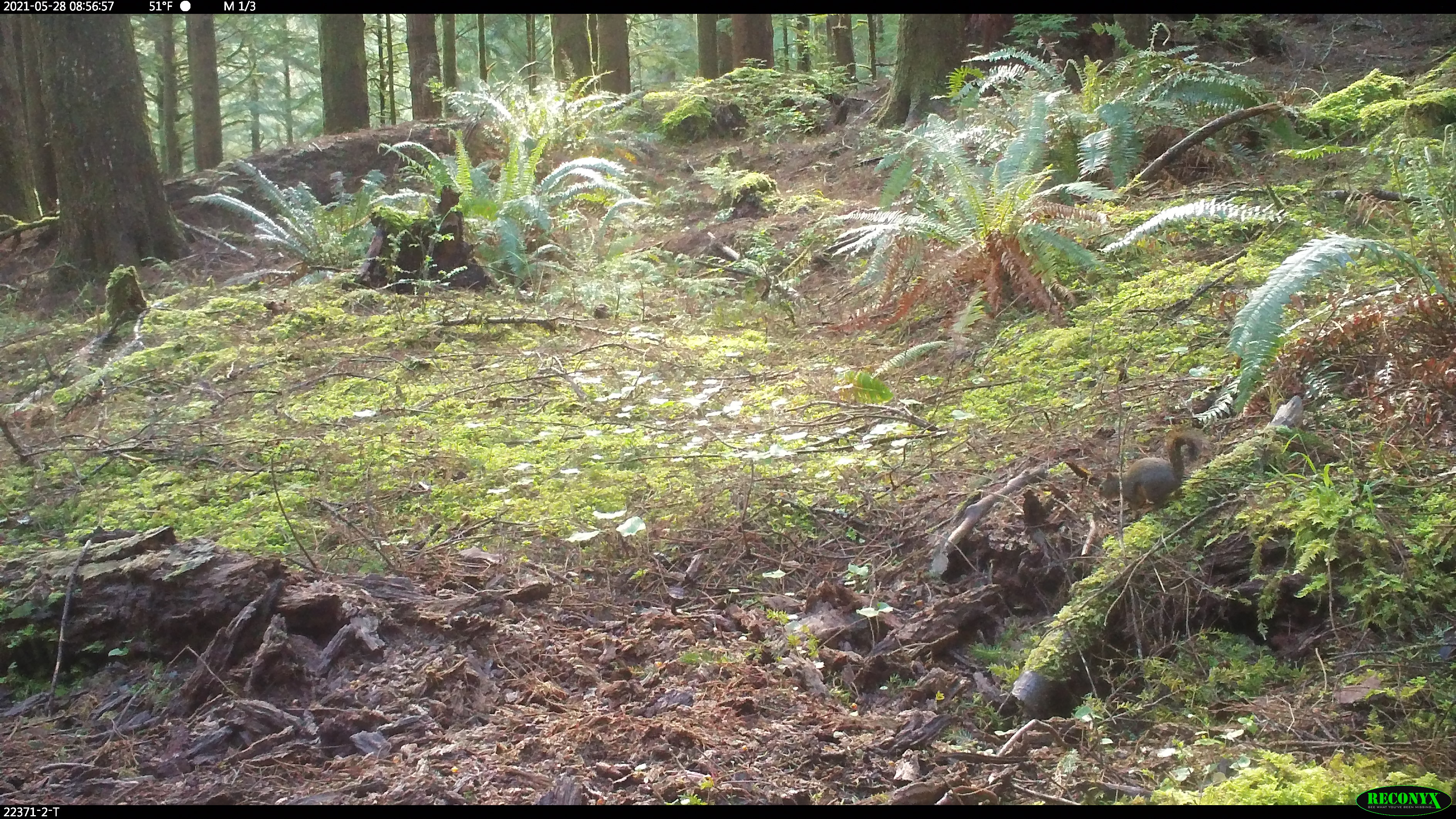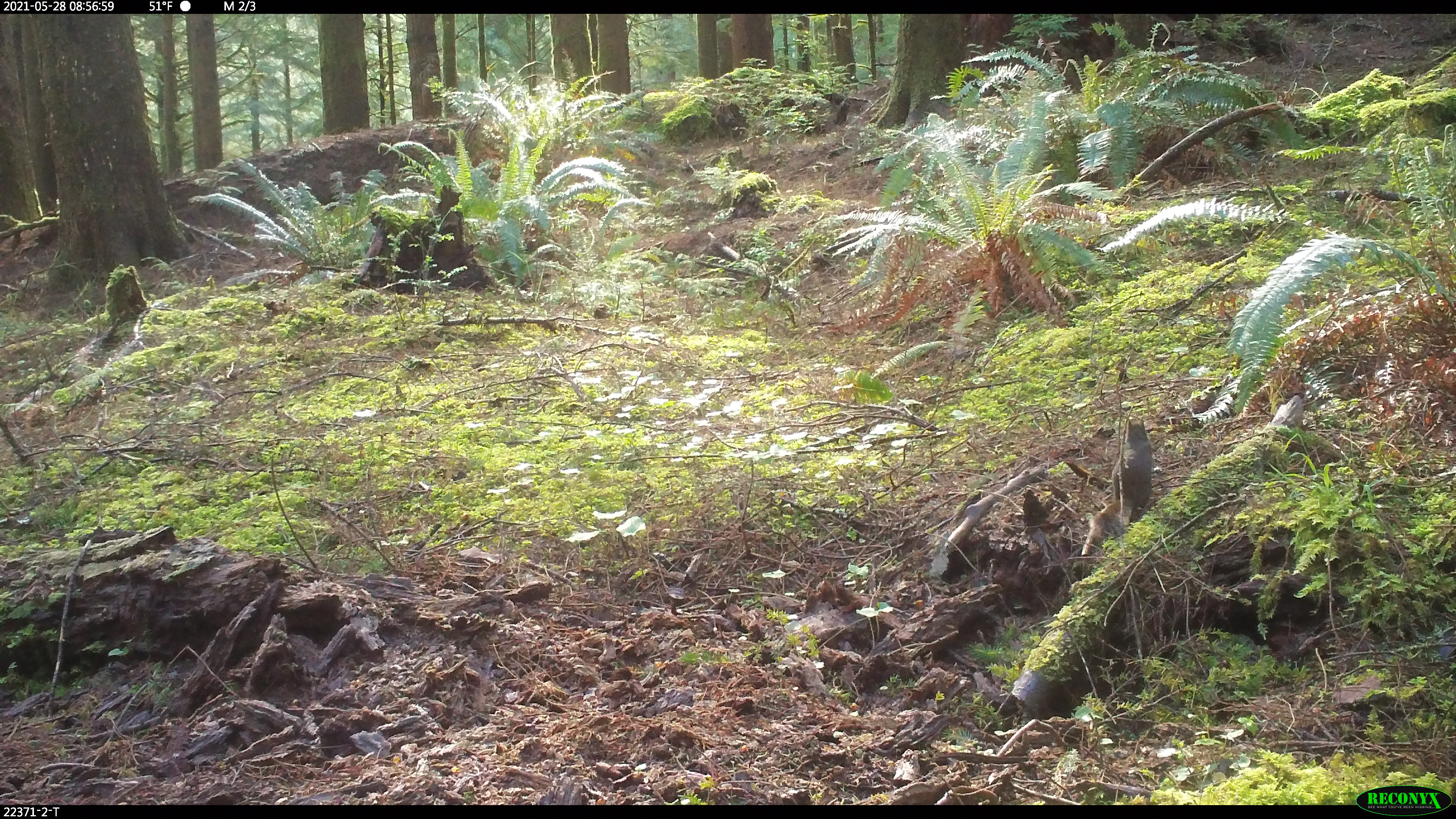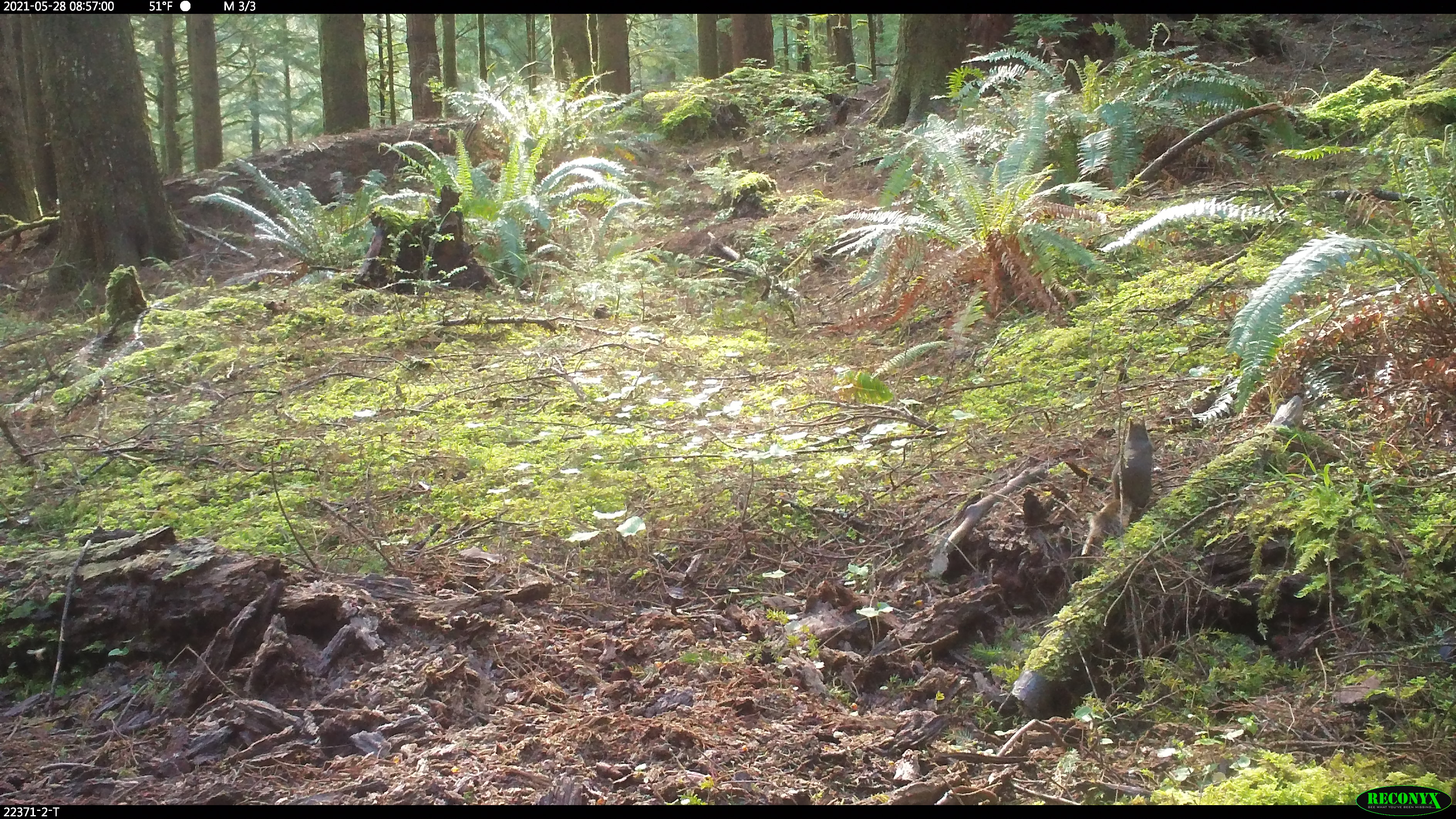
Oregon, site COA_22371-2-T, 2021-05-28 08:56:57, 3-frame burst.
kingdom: Animalia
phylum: Chordata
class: Mammalia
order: Rodentia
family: Sciuridae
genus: Tamiasciurus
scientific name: Tamiasciurus douglasii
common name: douglas squirrel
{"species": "douglas squirrel (Tamiasciurus douglasii)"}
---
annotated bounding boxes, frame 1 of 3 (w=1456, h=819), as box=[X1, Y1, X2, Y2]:
douglas squirrel: box=[1086, 413, 1225, 524]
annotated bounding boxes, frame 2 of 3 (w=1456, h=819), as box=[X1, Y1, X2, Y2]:
douglas squirrel: box=[1059, 397, 1189, 558]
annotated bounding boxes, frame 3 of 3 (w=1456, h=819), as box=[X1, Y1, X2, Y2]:
douglas squirrel: box=[1066, 388, 1178, 553]